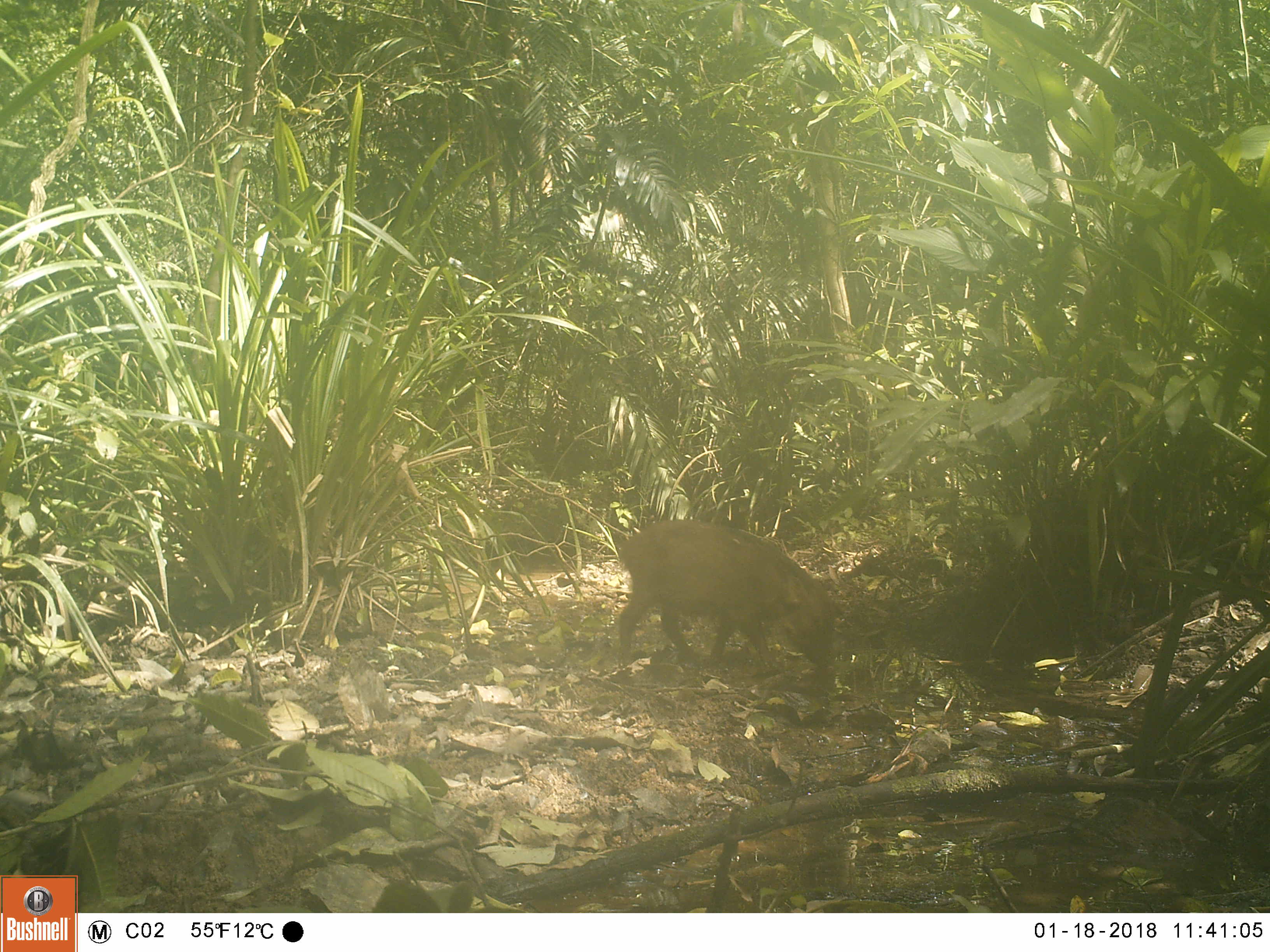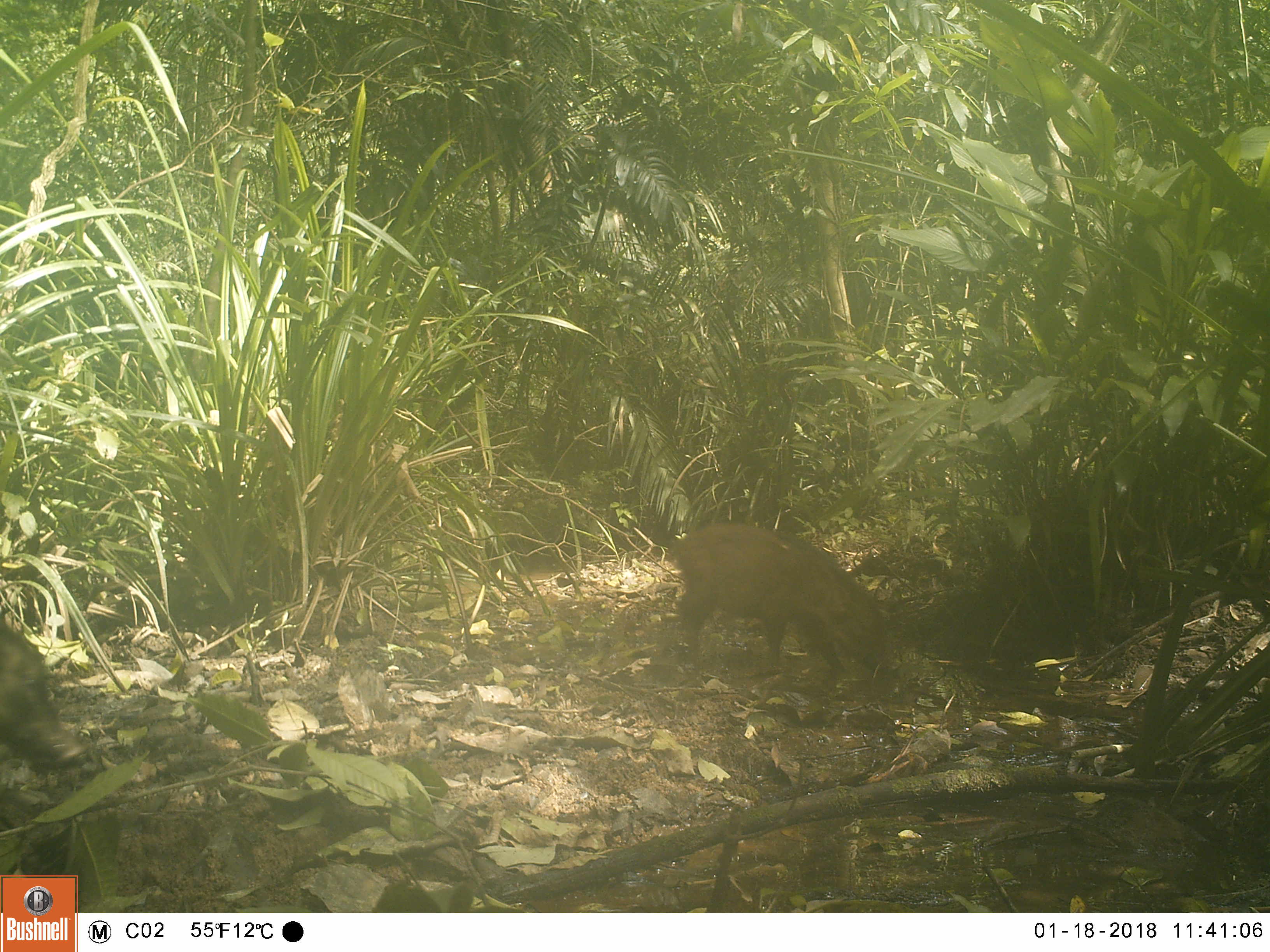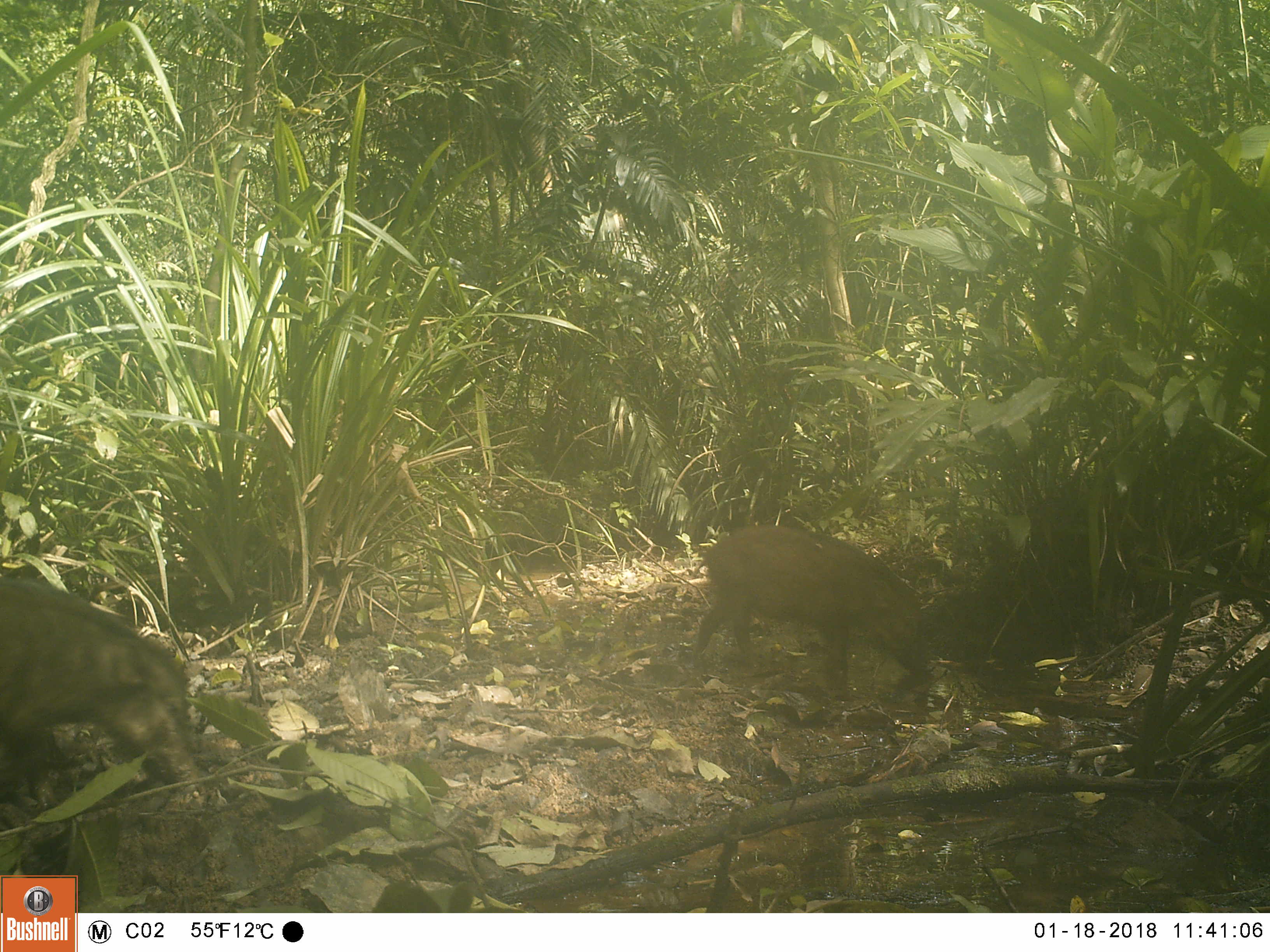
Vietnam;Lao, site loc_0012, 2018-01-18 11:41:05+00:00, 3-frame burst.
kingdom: Animalia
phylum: Chordata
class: Mammalia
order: Artiodactyla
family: Suidae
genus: Sus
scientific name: Sus scrofa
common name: eurasian wild pig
Eurasian wild pig (Sus scrofa). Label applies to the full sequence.